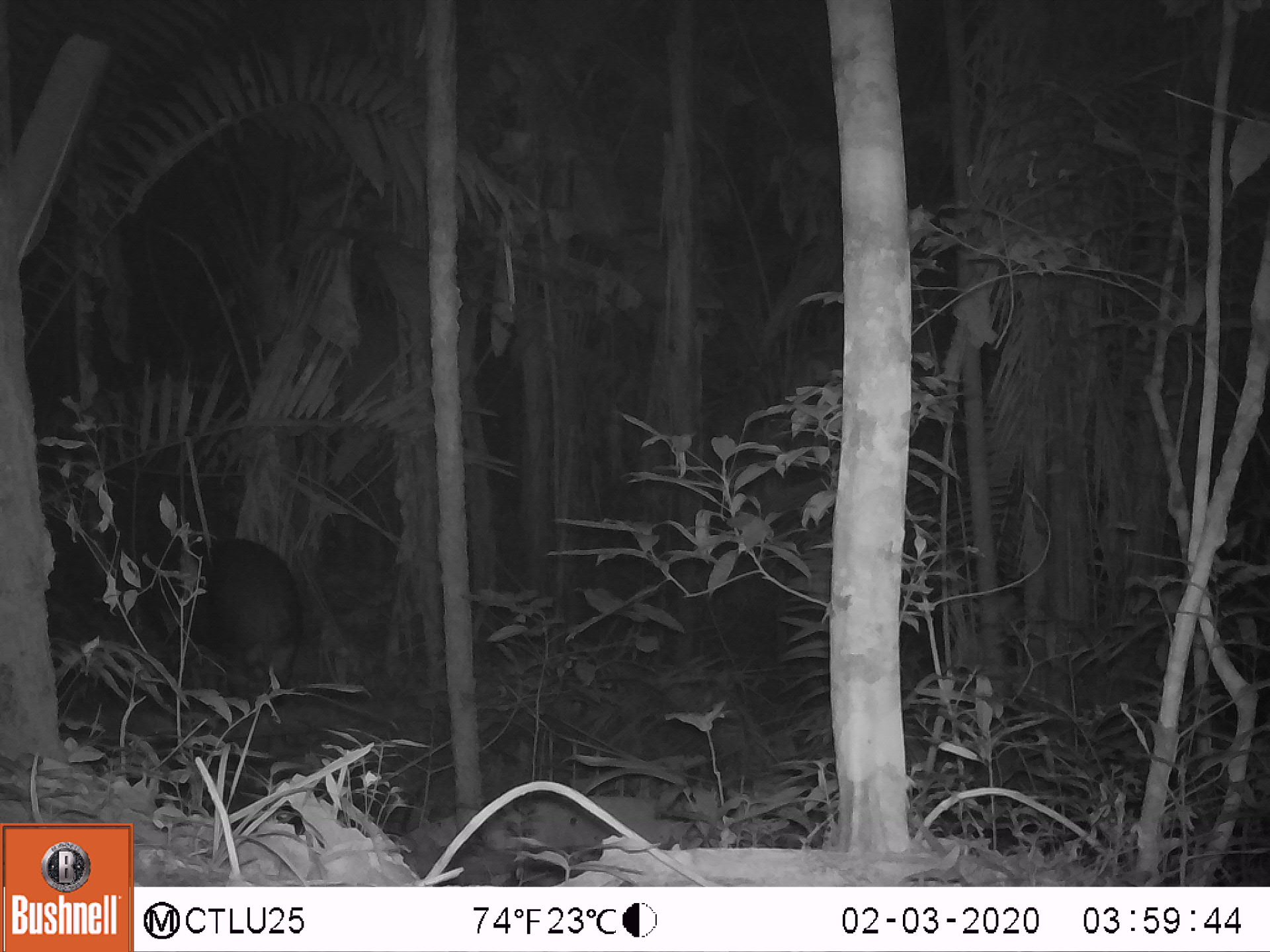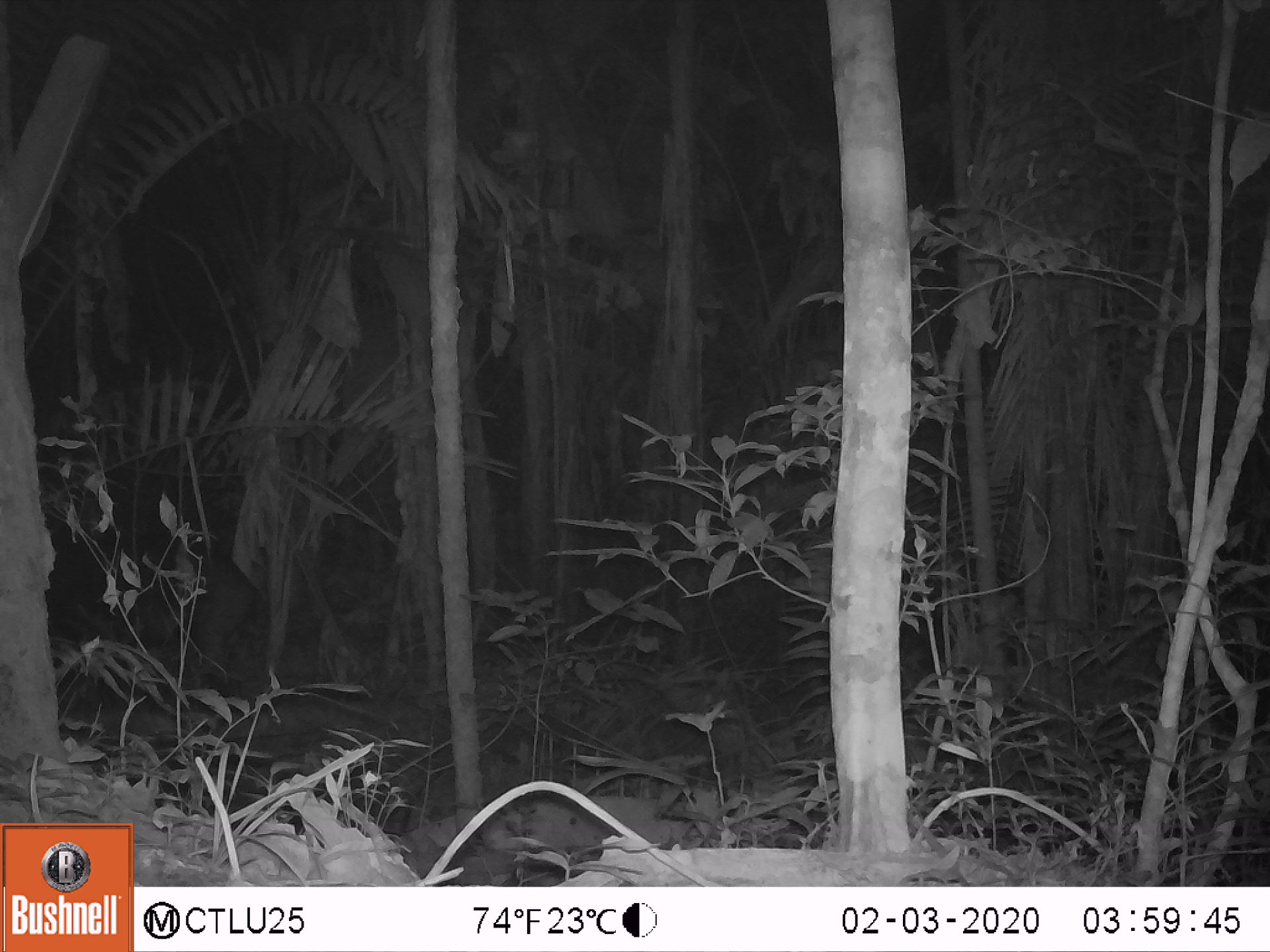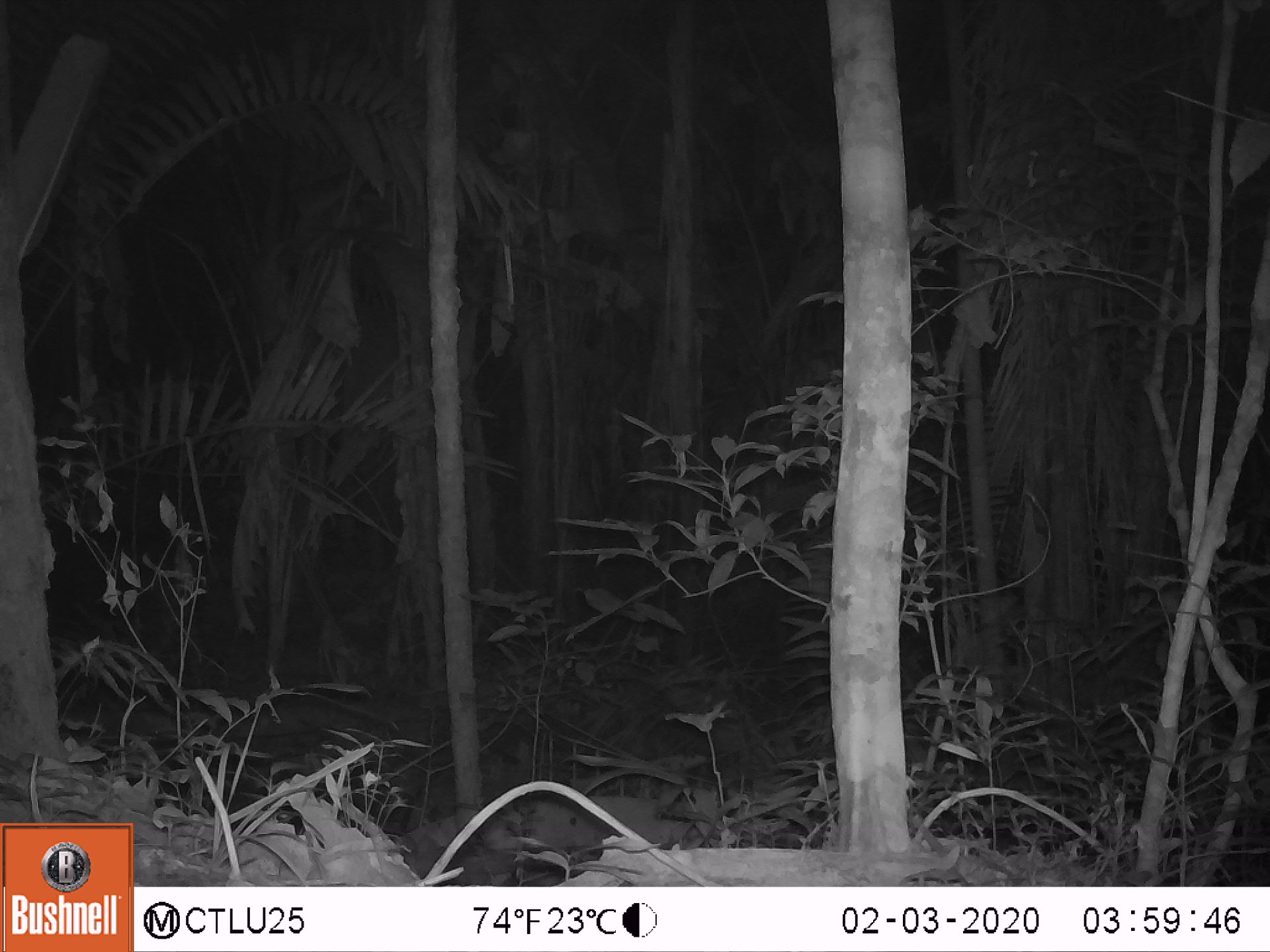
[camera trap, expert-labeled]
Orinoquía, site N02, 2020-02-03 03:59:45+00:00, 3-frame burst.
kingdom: Animalia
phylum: Chordata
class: Mammalia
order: Perissodactyla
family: Tapiridae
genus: Tapirus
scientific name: Tapirus terrestris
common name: lowland tapir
Lowland tapir (Tapirus terrestris).